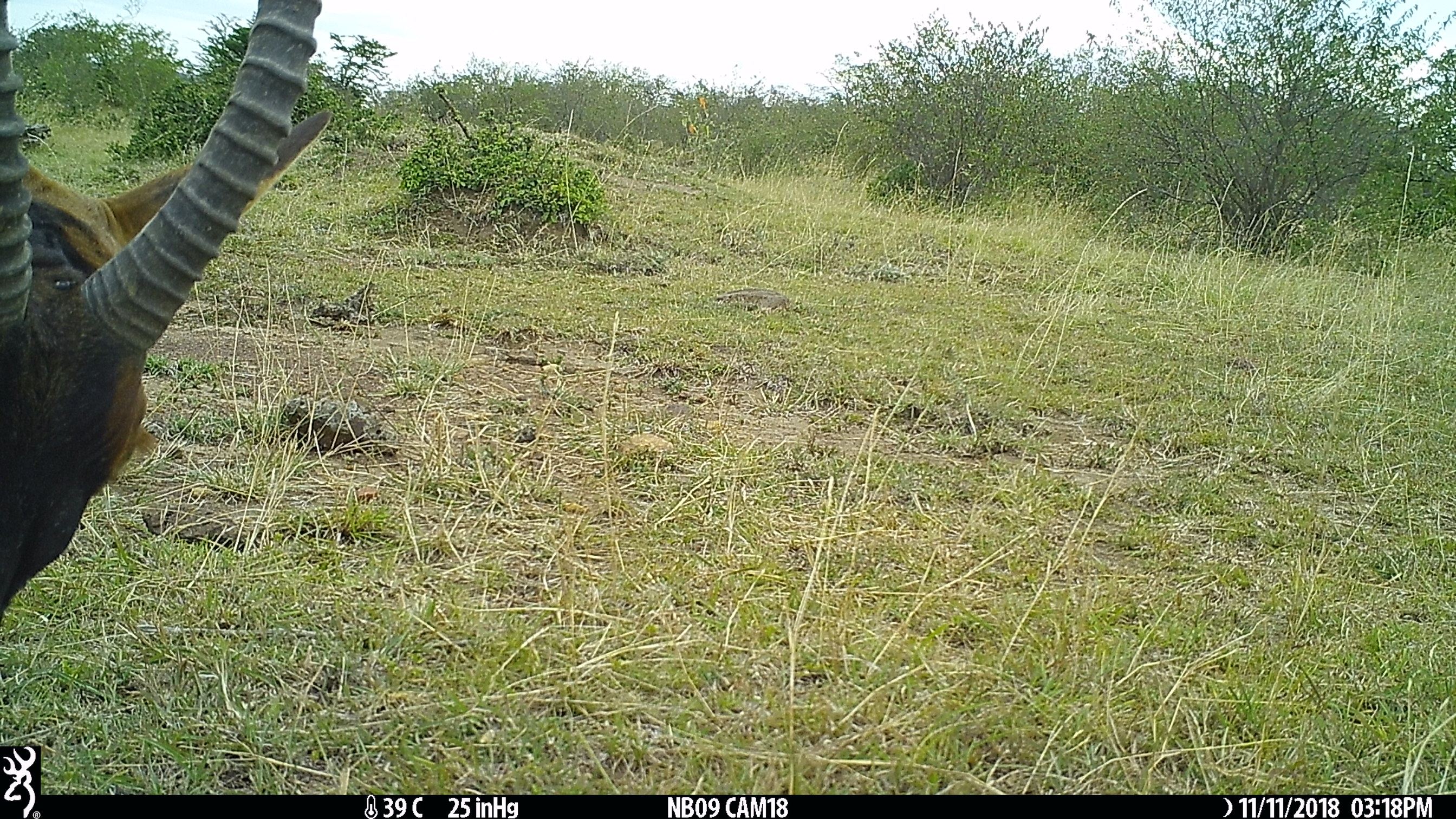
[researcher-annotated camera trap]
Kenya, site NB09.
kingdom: Animalia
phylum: Chordata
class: Mammalia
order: Artiodactyla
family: Bovidae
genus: Damaliscus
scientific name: Damaliscus lunatus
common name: topi